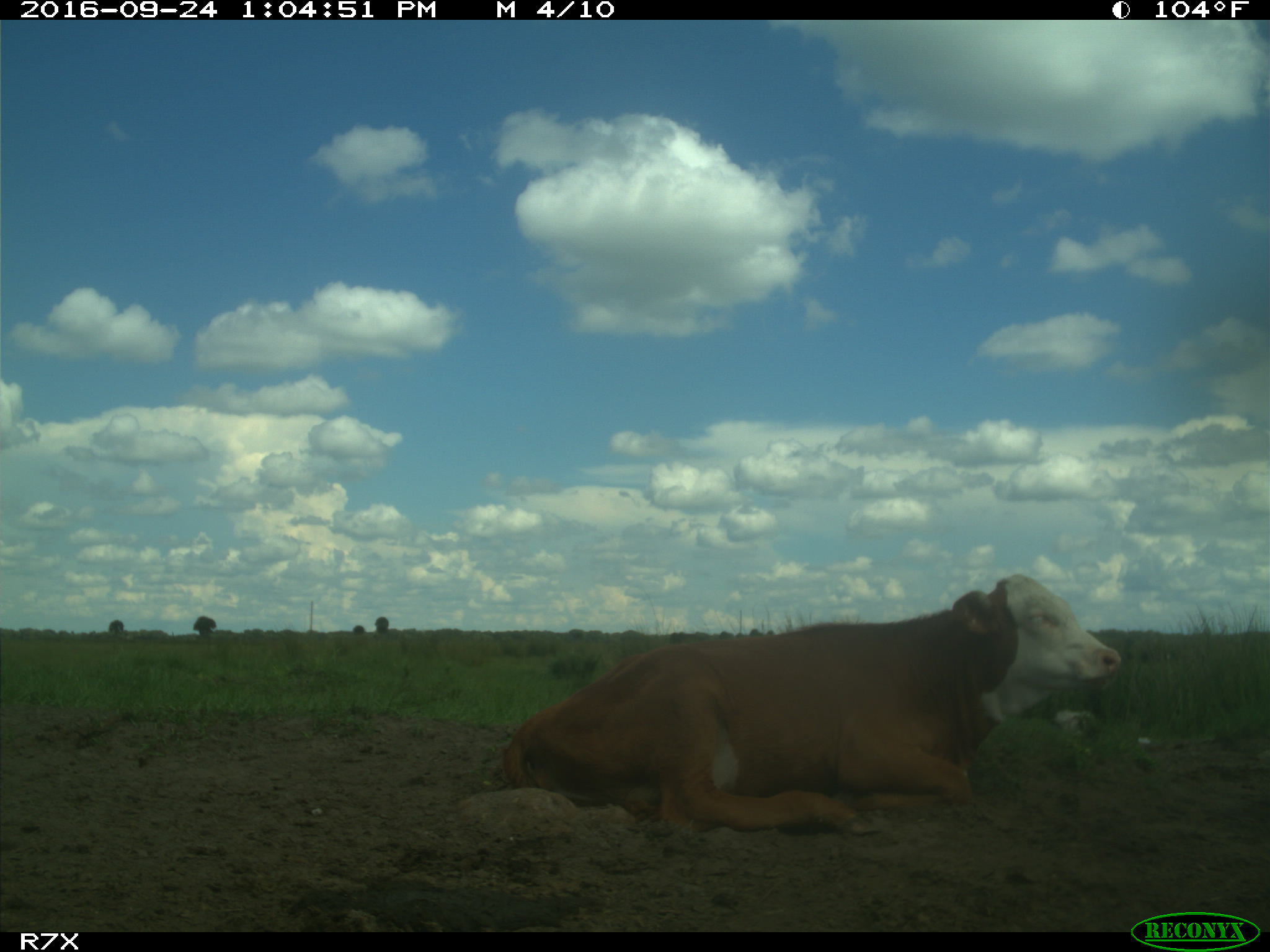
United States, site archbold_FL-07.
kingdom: Animalia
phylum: Chordata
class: Mammalia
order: Artiodactyla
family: Bovidae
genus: Bos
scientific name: Bos taurus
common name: domestic cow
Bos taurus (domestic cow).